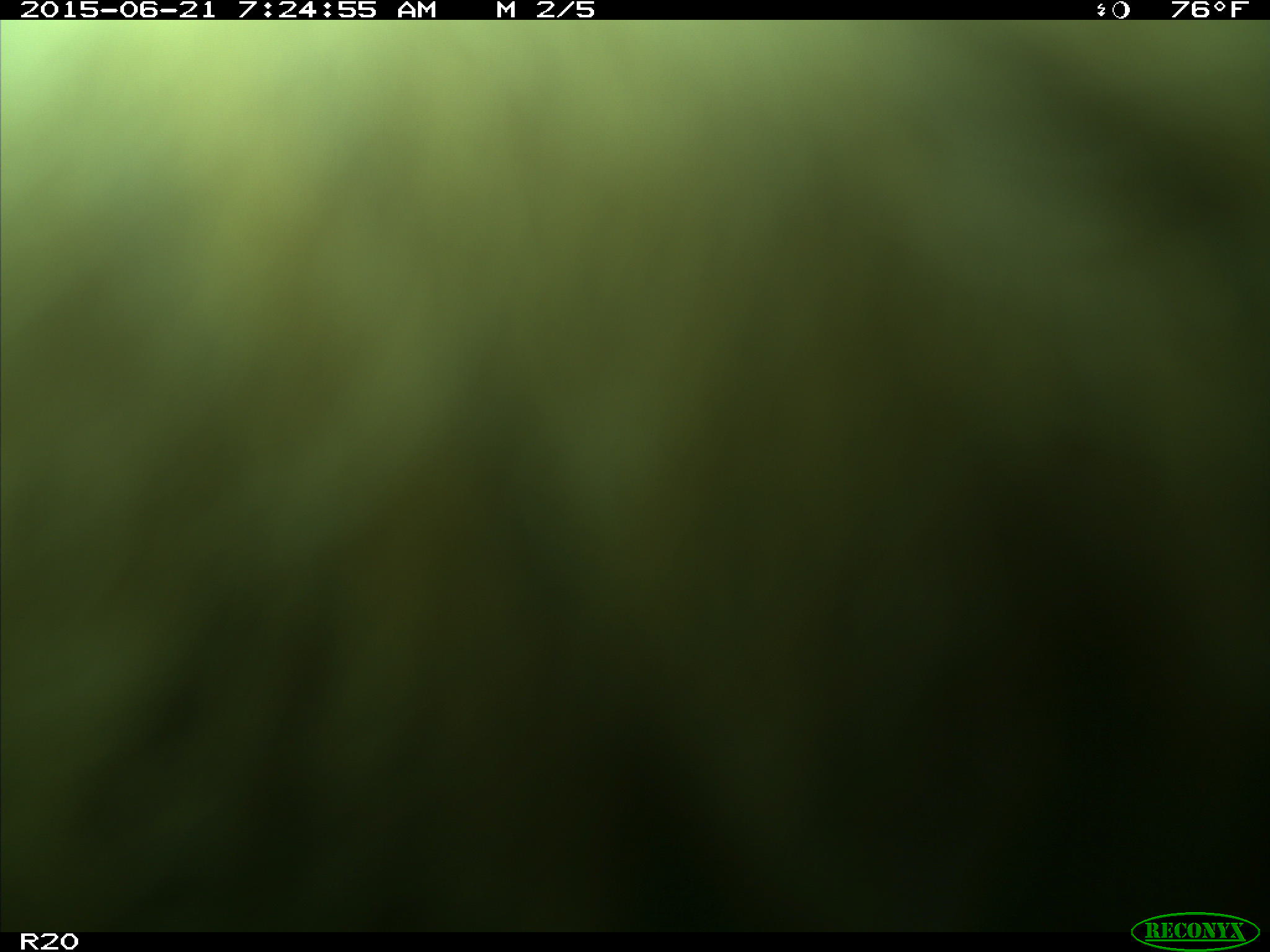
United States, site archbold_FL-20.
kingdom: Animalia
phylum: Chordata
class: Mammalia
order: Artiodactyla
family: Bovidae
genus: Bos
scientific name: Bos taurus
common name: domestic cow